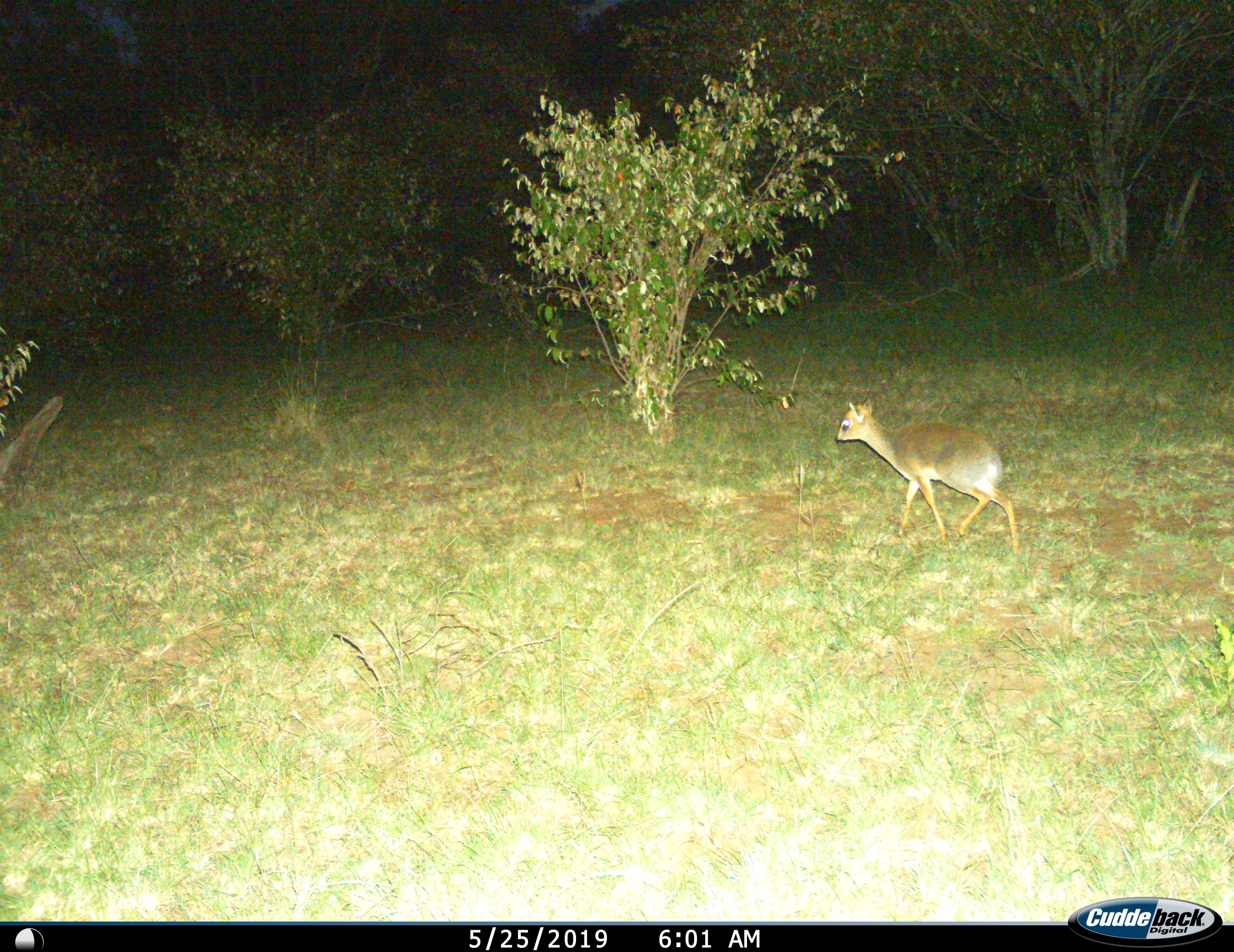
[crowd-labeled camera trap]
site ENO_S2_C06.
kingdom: Animalia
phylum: Chordata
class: Mammalia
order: Artiodactyla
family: Bovidae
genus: Madoqua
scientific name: Madoqua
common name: dik-dik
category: dikdik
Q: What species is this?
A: Dikdik (dik-dik) (Madoqua).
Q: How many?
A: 1.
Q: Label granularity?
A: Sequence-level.